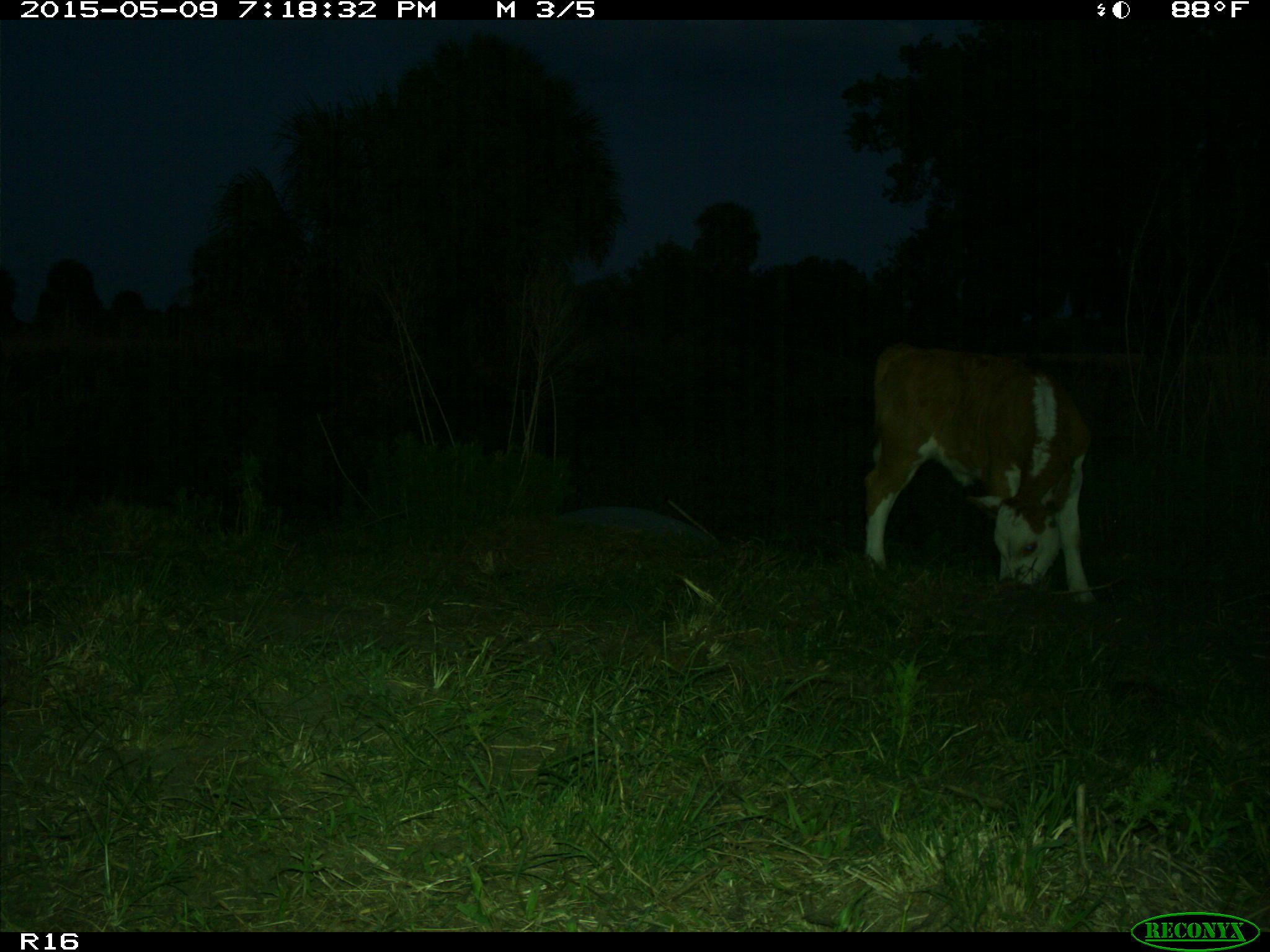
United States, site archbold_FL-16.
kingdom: Animalia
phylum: Chordata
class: Mammalia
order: Artiodactyla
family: Bovidae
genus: Bos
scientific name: Bos taurus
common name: domestic cow